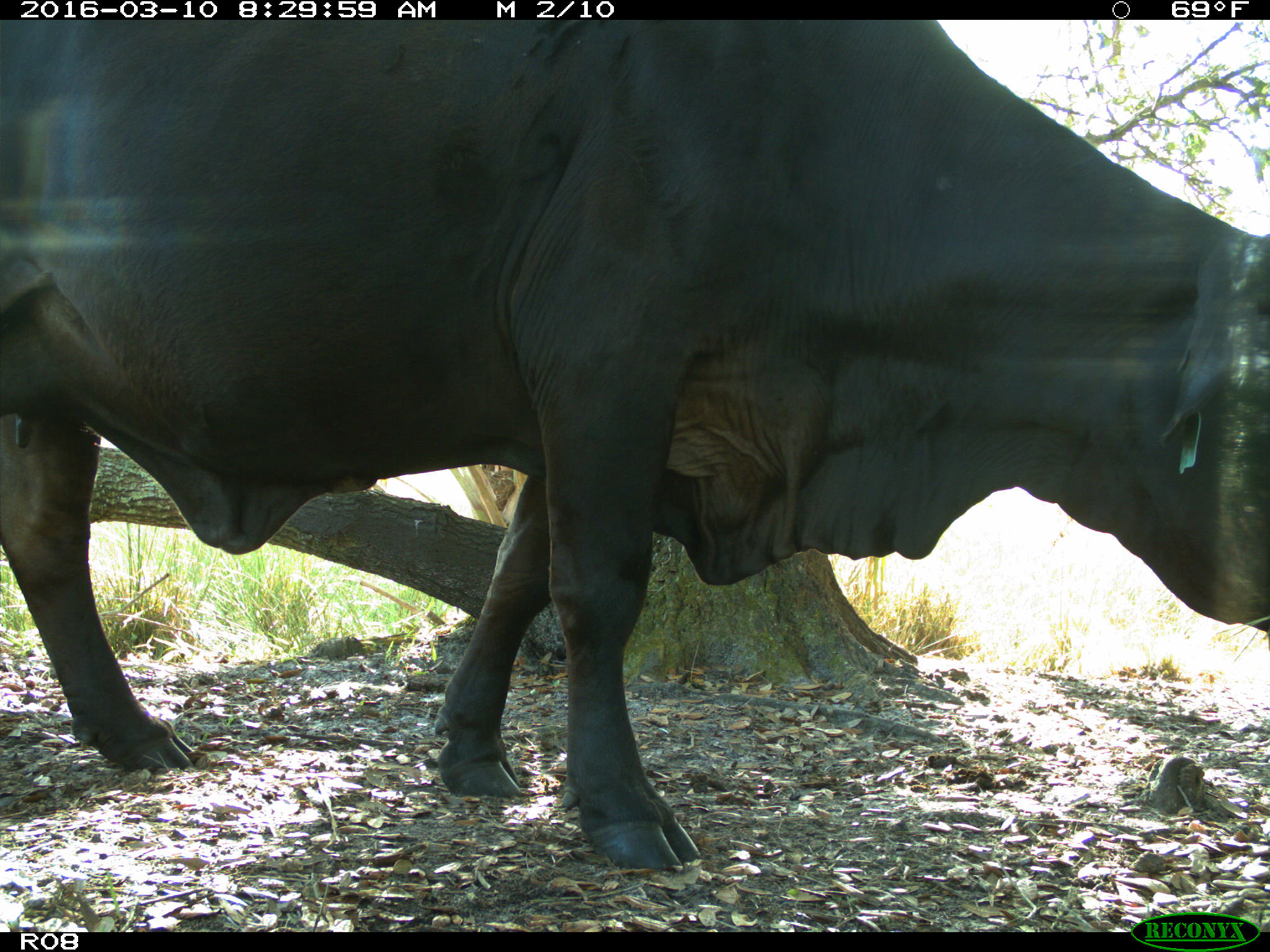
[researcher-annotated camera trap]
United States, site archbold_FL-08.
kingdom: Animalia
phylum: Chordata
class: Mammalia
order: Artiodactyla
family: Bovidae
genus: Bos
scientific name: Bos taurus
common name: domestic cow